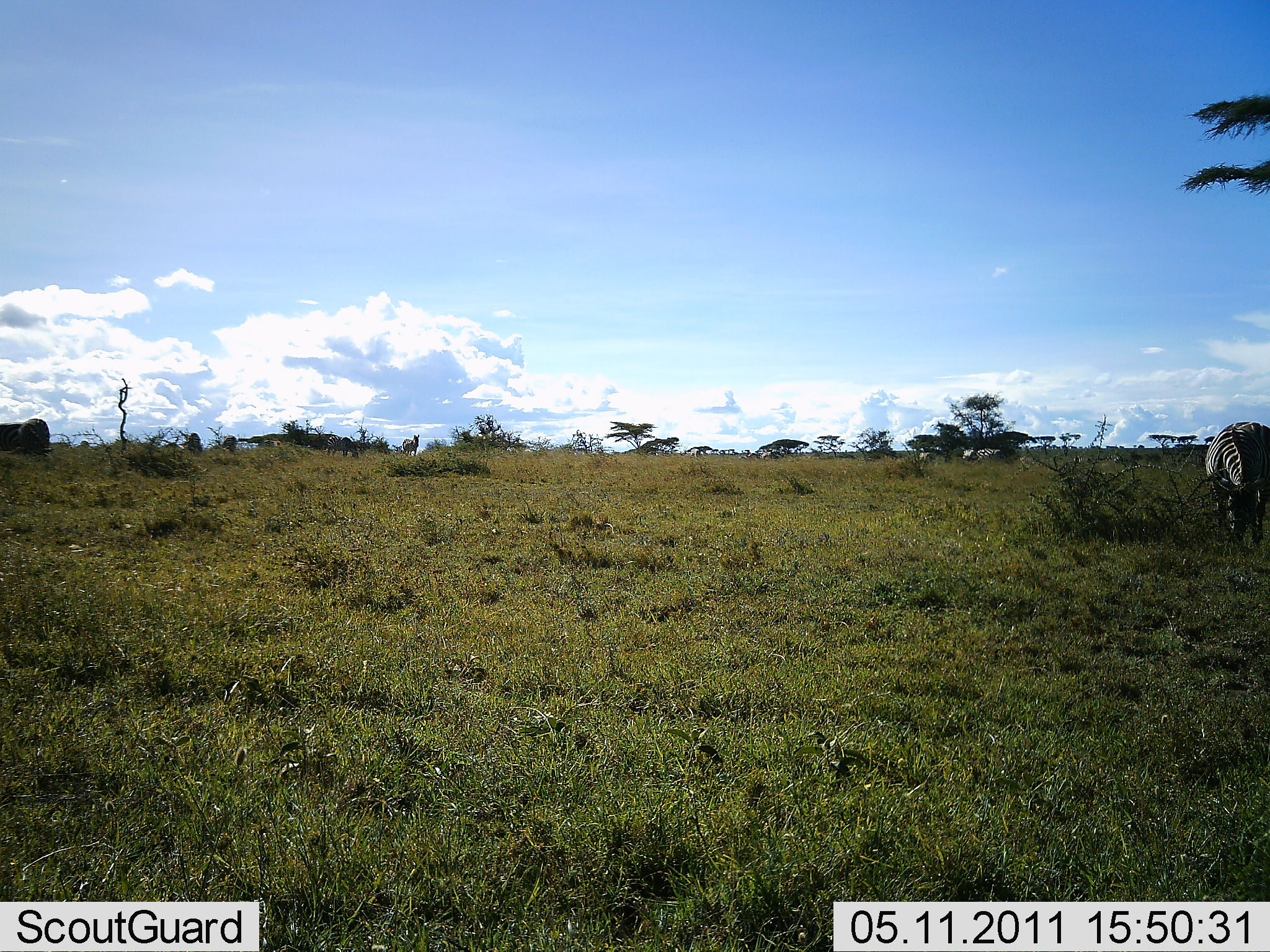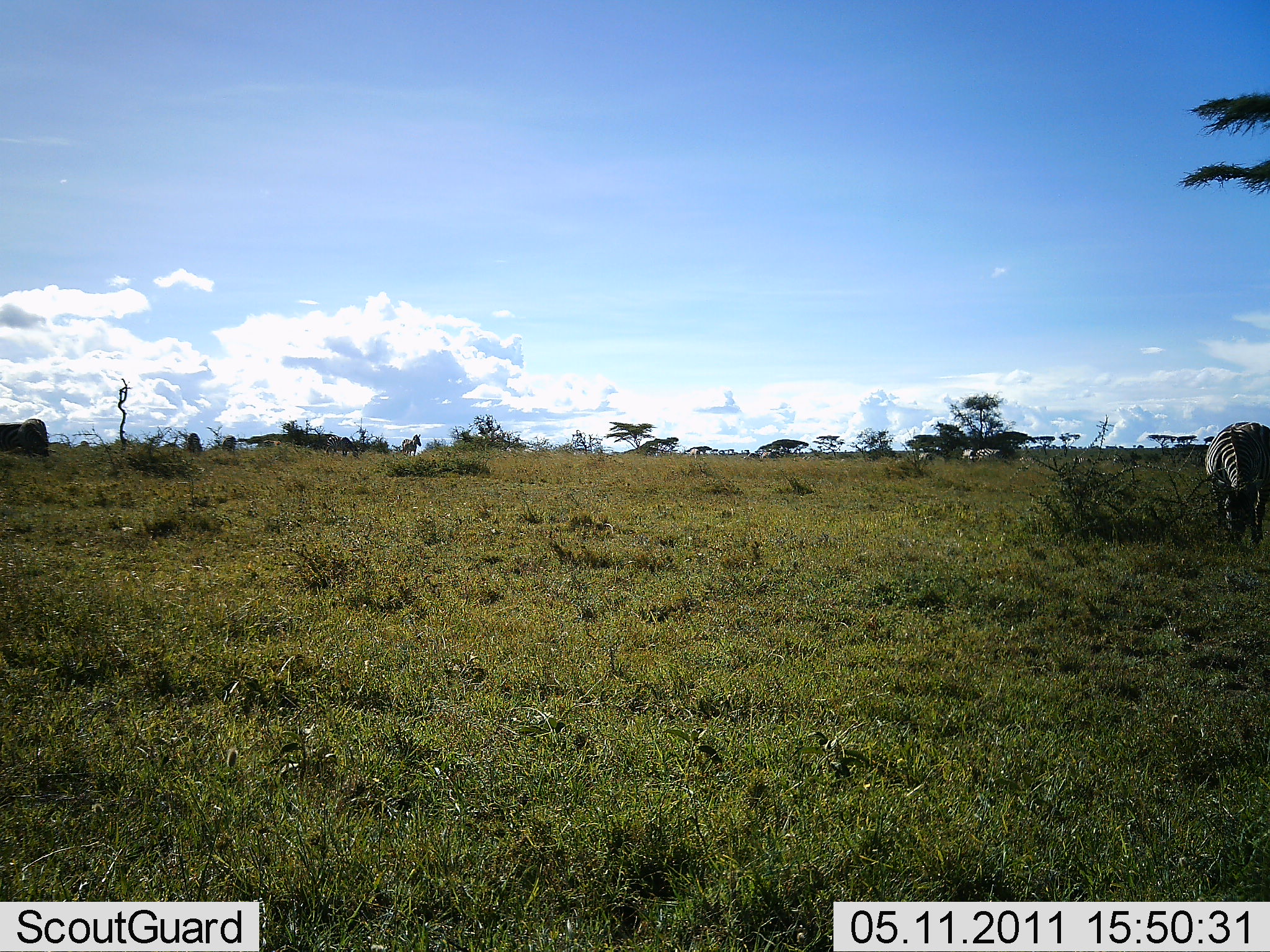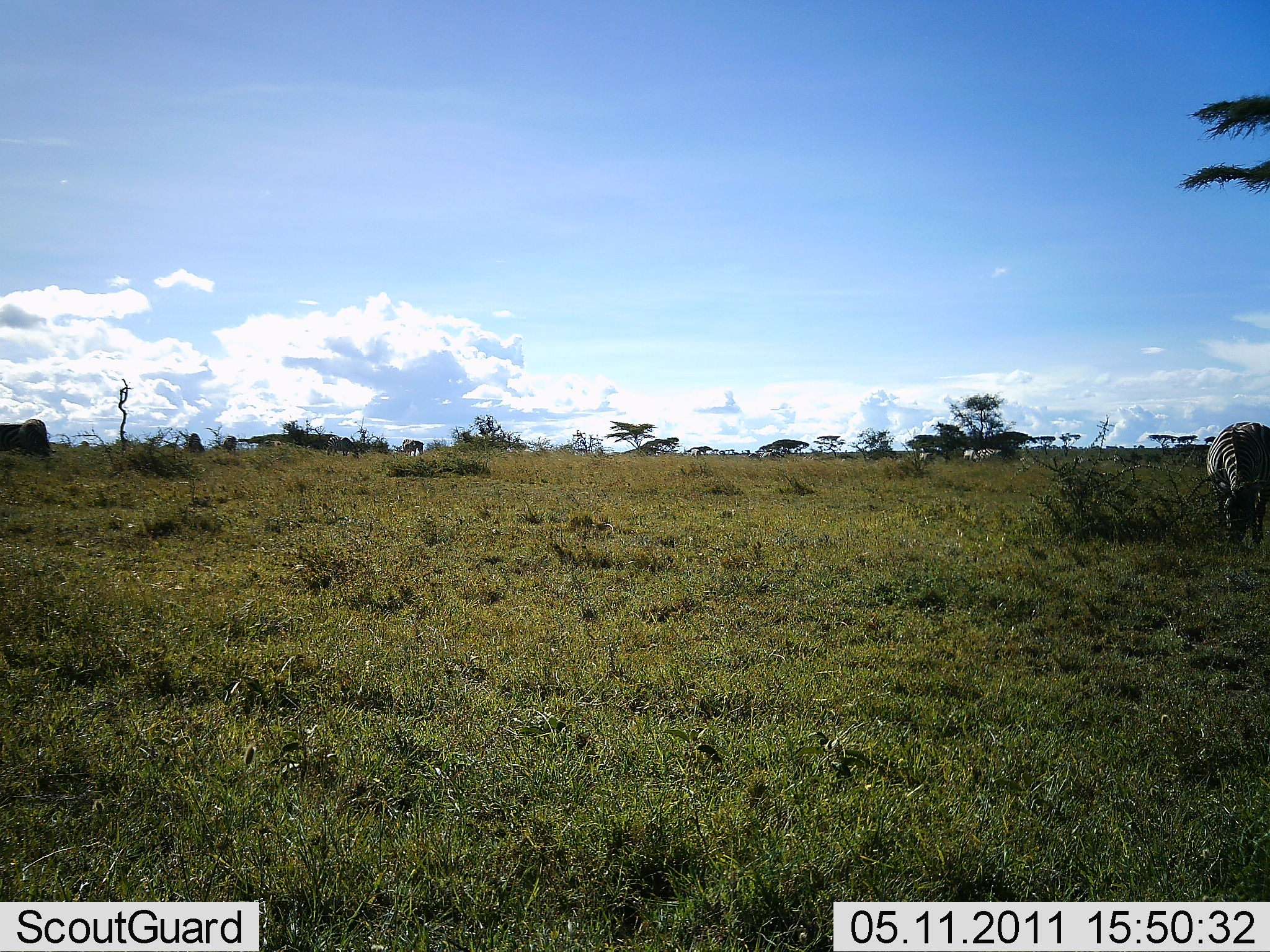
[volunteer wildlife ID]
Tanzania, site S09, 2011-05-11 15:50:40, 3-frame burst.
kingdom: Animalia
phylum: Chordata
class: Mammalia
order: Perissodactyla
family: Equidae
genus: Equus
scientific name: Equus quagga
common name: plains zebra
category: zebra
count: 2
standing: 45%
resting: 0%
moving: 9%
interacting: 0%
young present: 0%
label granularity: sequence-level